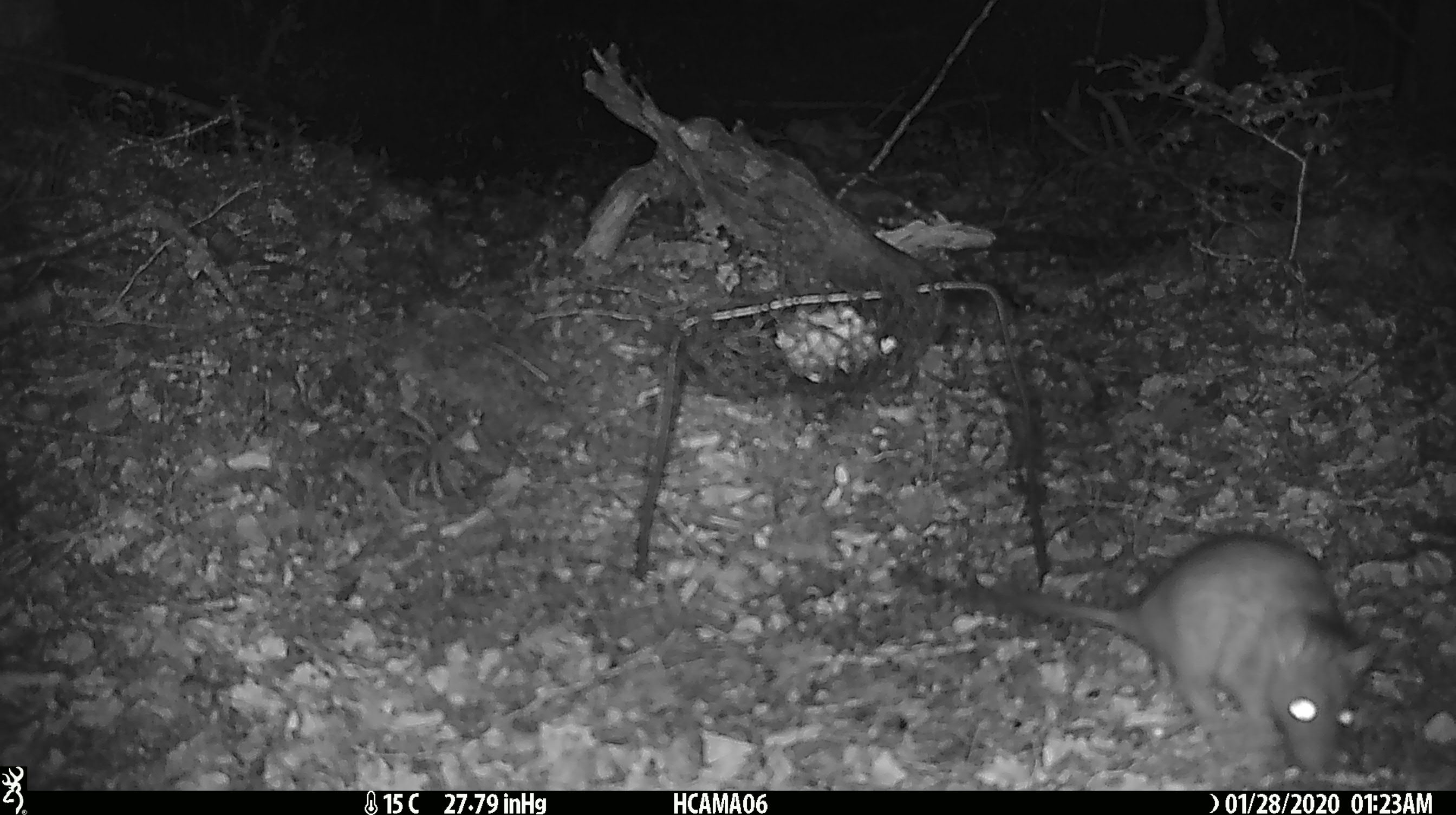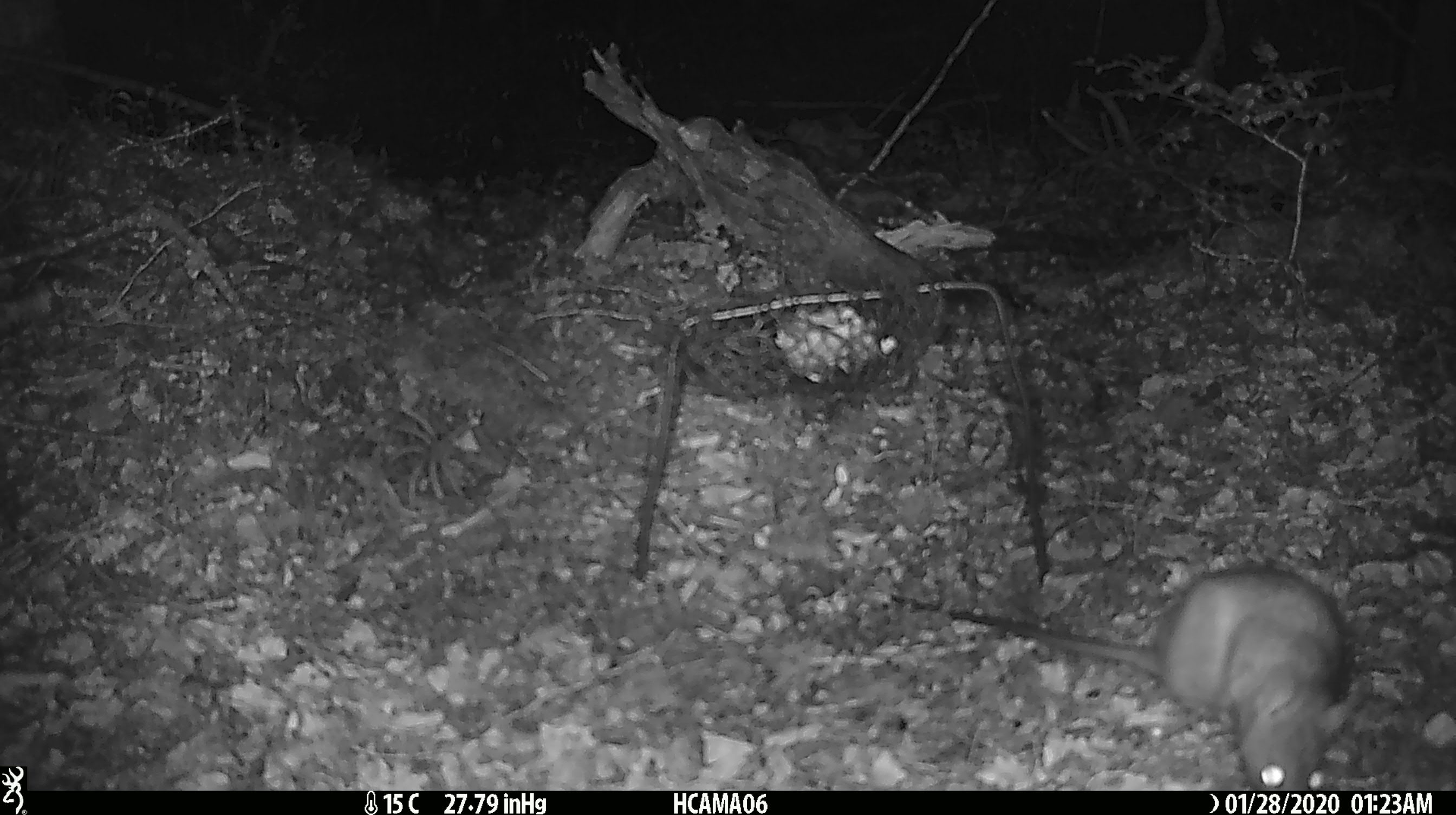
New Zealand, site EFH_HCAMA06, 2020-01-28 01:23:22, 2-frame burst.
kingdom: Animalia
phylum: Chordata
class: Mammalia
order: Rodentia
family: Muridae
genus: Rattus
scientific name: Rattus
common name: rat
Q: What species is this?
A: Rat (Rattus).